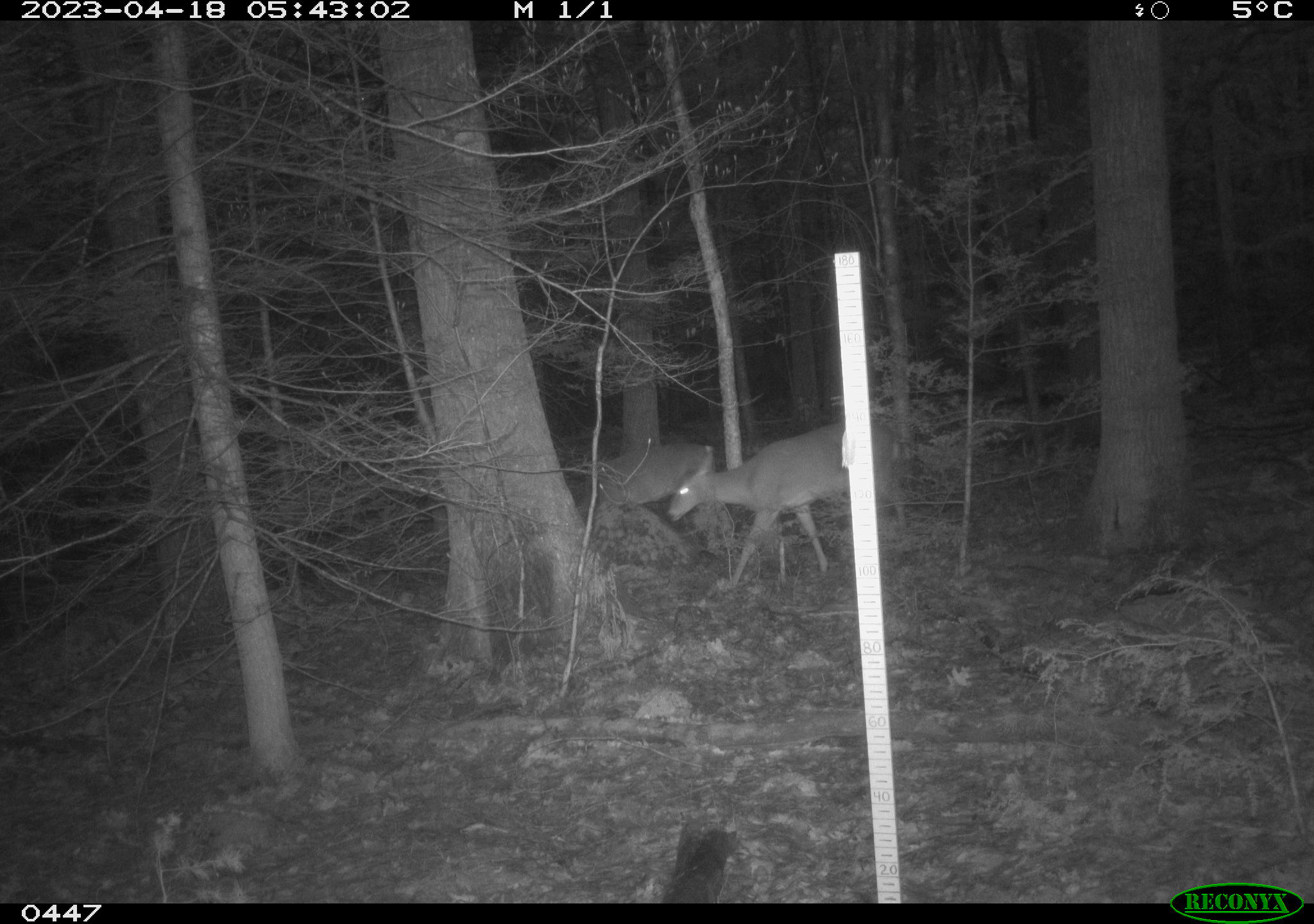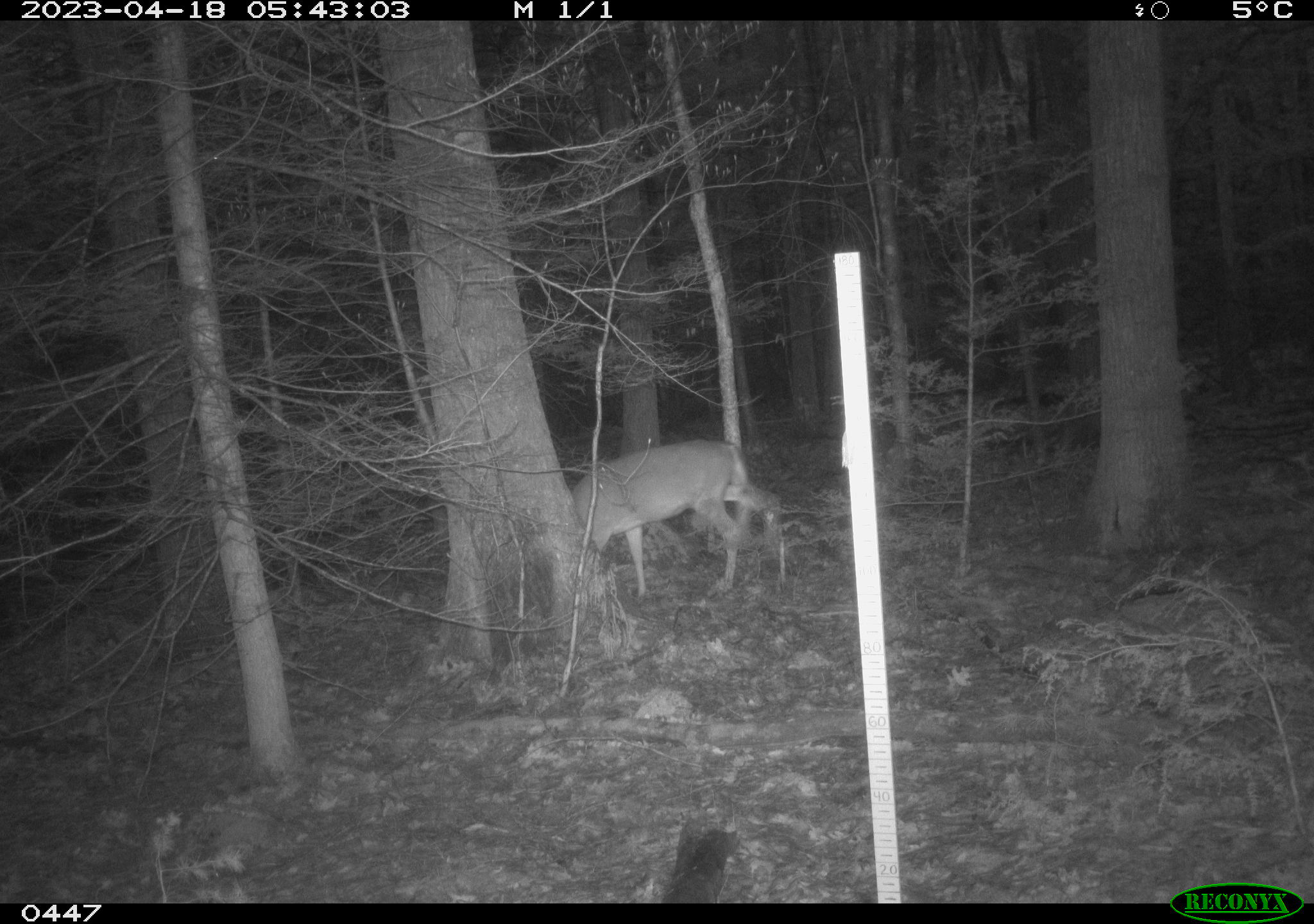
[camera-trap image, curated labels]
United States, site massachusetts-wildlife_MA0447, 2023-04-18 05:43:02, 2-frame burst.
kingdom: Animalia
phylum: Chordata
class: Mammalia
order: Artiodactyla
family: Cervidae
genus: Odocoileus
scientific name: Odocoileus virginianus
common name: white-tailed deer